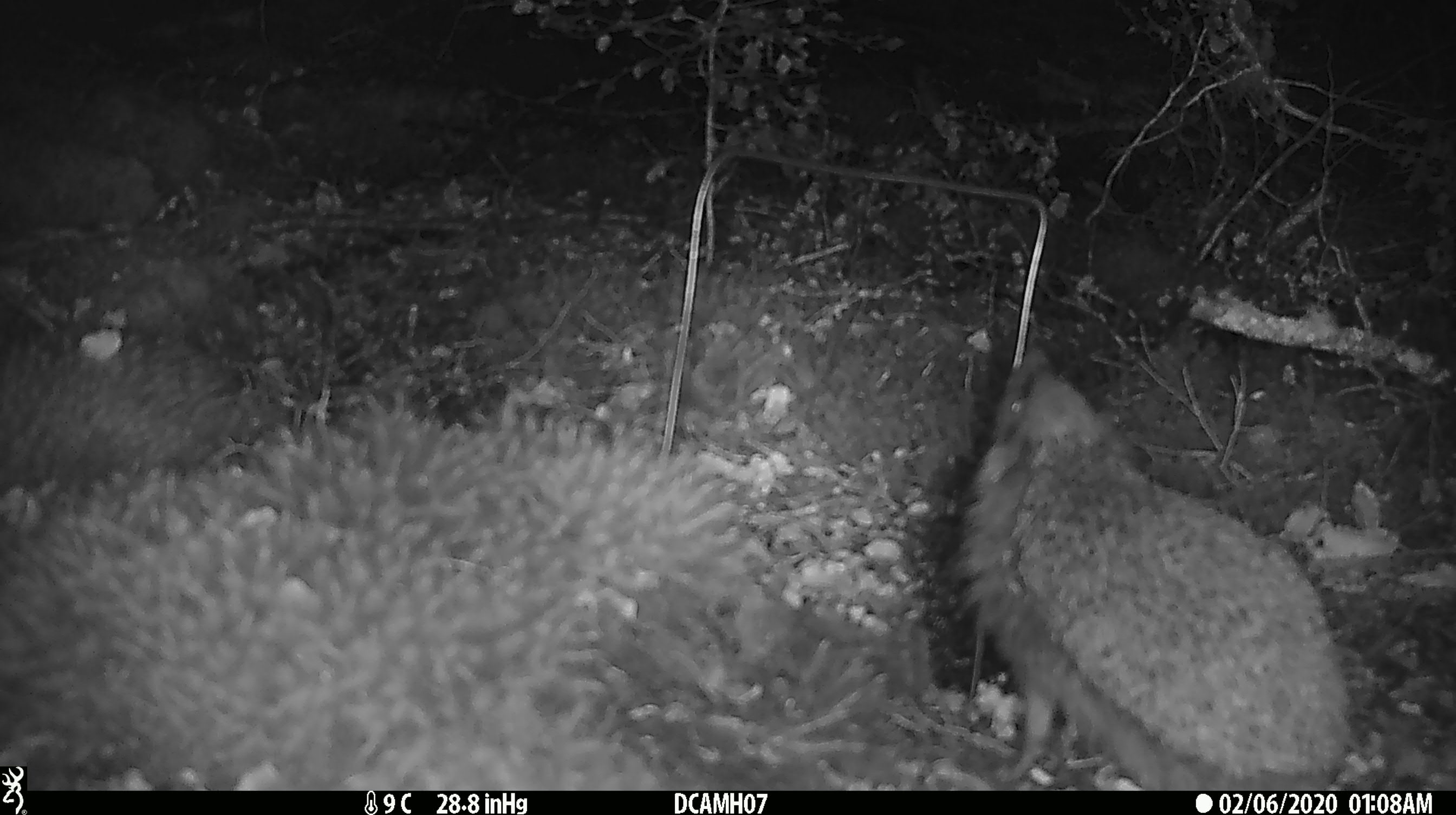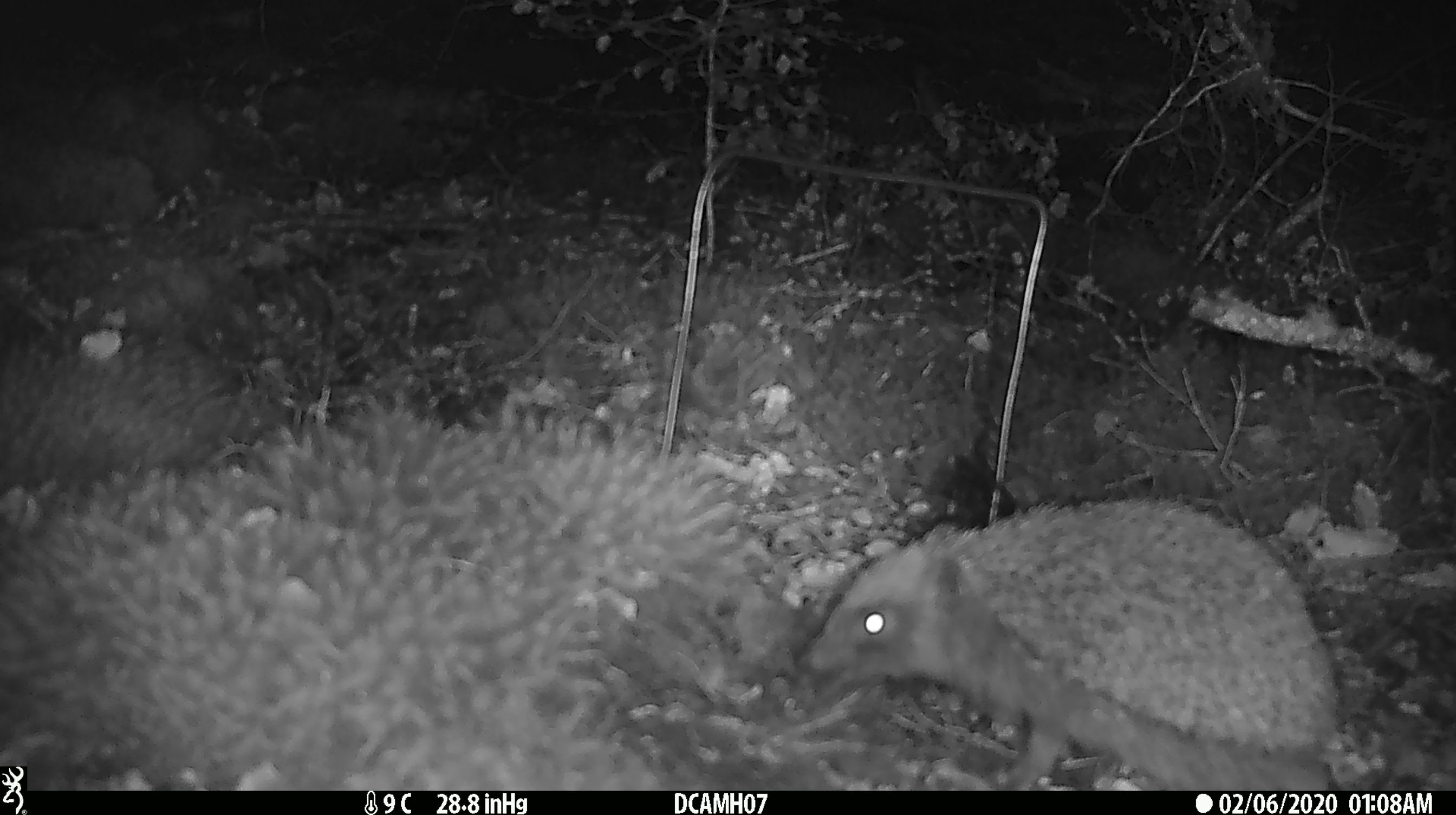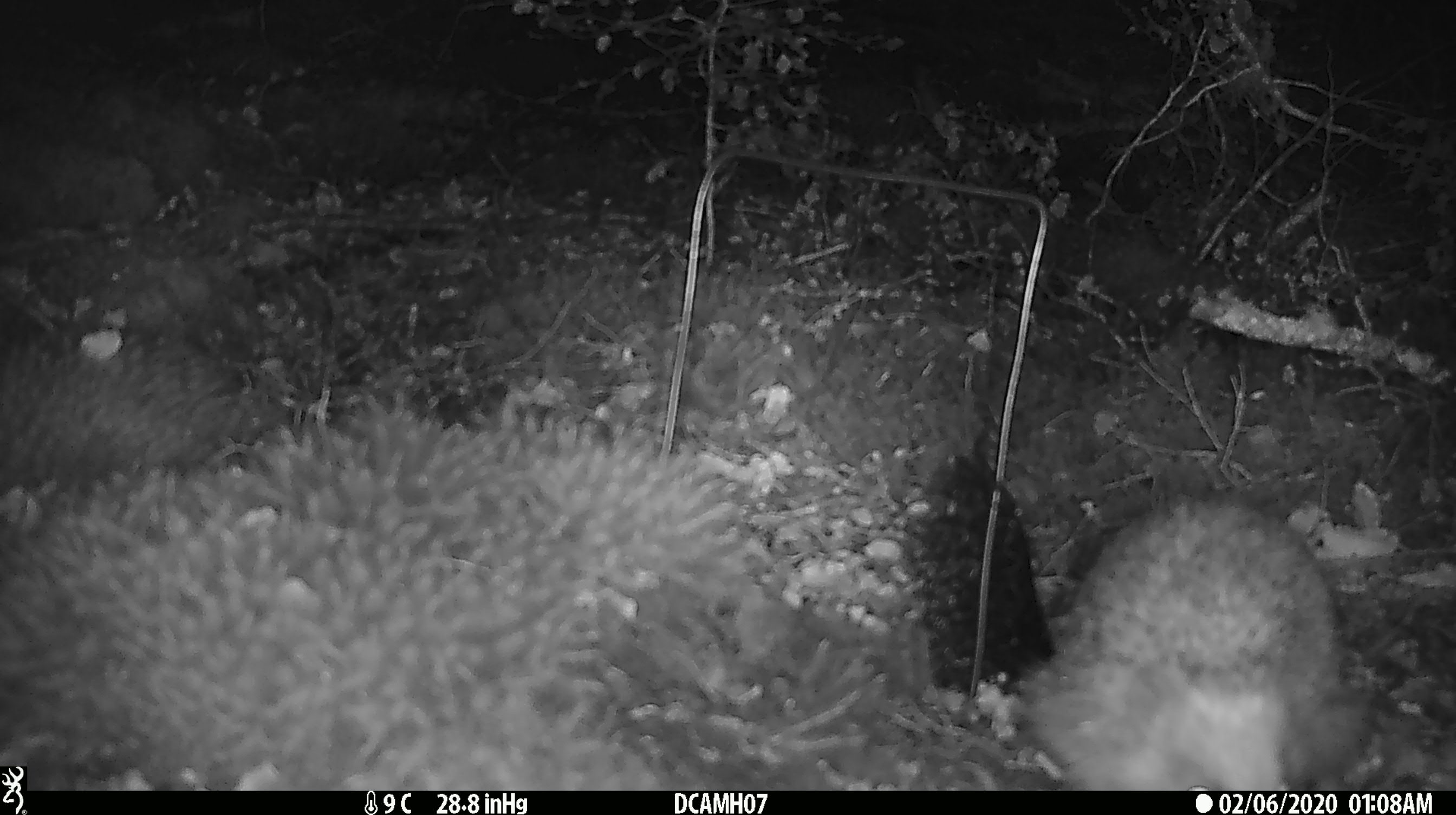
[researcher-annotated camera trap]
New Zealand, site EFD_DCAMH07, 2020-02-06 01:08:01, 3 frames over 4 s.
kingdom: Animalia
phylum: Chordata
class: Mammalia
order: Eulipotyphla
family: Erinaceidae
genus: Erinaceus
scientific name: Erinaceus europaeus europaeus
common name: european hedgehog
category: hedgehog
Hedgehog (european hedgehog) (Erinaceus europaeus europaeus).